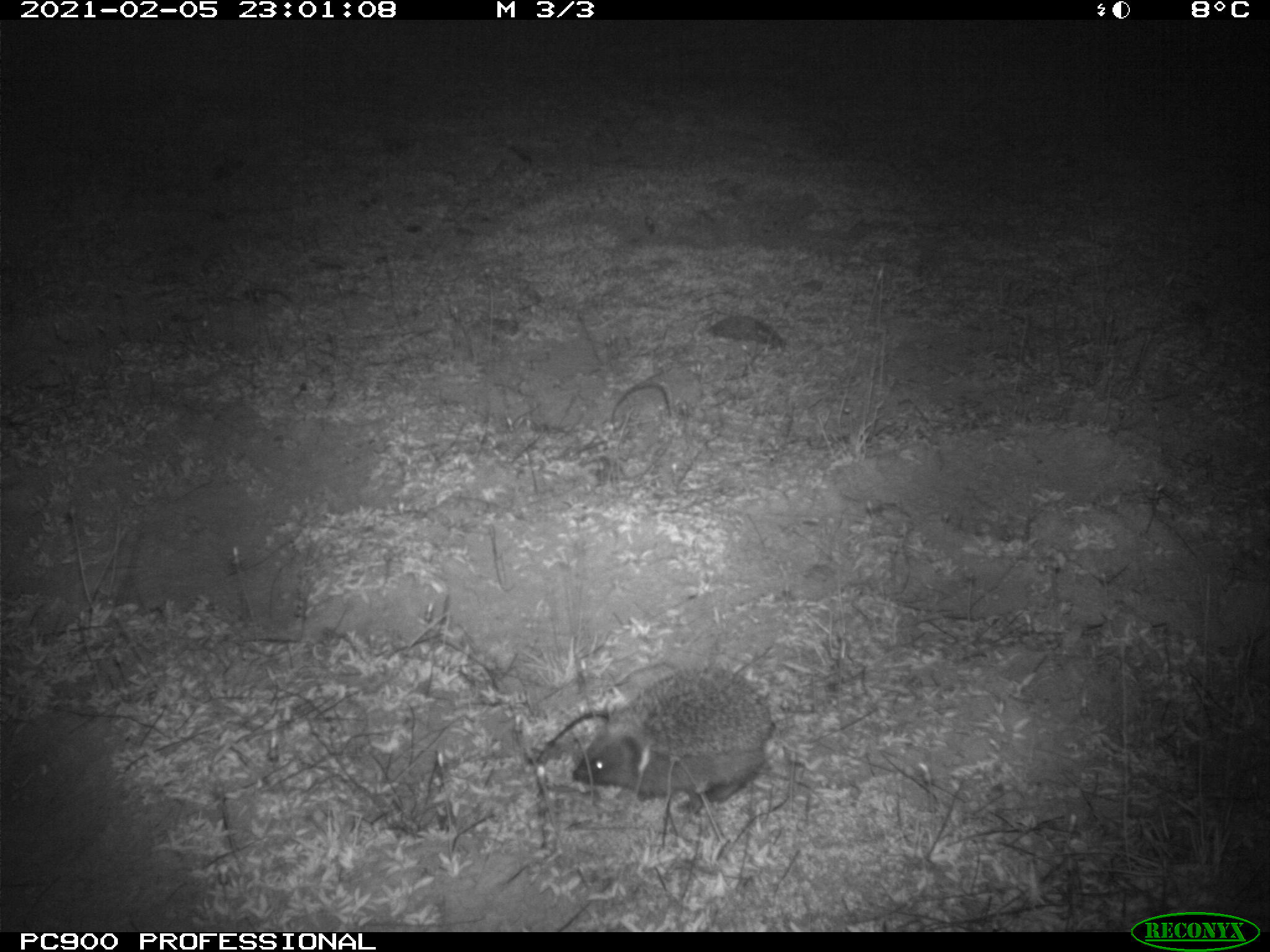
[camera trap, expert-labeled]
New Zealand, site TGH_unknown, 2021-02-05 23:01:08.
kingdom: Animalia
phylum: Chordata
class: Mammalia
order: Eulipotyphla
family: Erinaceidae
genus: Erinaceus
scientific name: Erinaceus europaeus europaeus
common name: european hedgehog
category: hedgehog